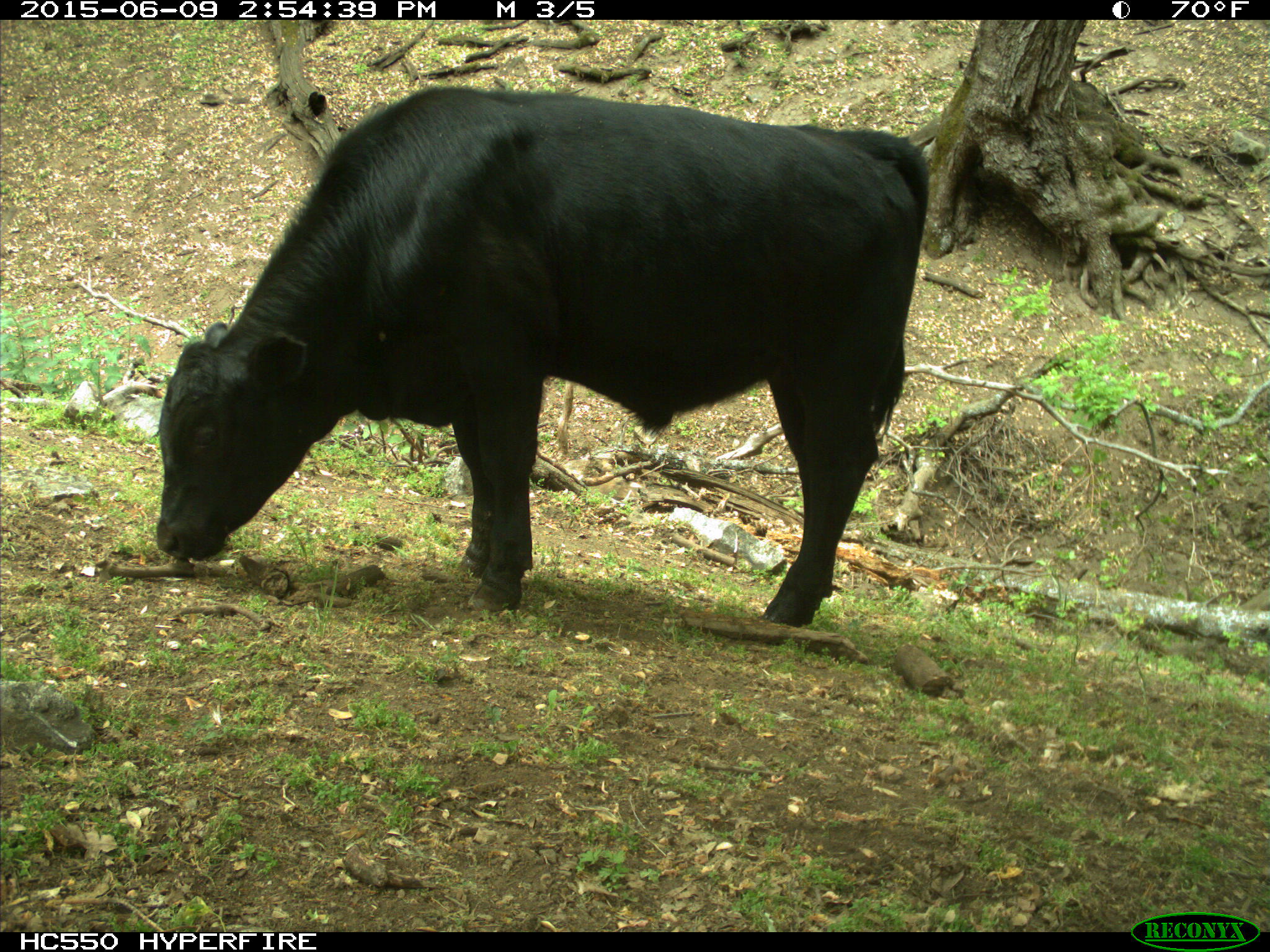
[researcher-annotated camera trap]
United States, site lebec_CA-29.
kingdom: Animalia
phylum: Chordata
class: Mammalia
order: Artiodactyla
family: Bovidae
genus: Bos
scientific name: Bos taurus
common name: domestic cow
Bos taurus (domestic cow).